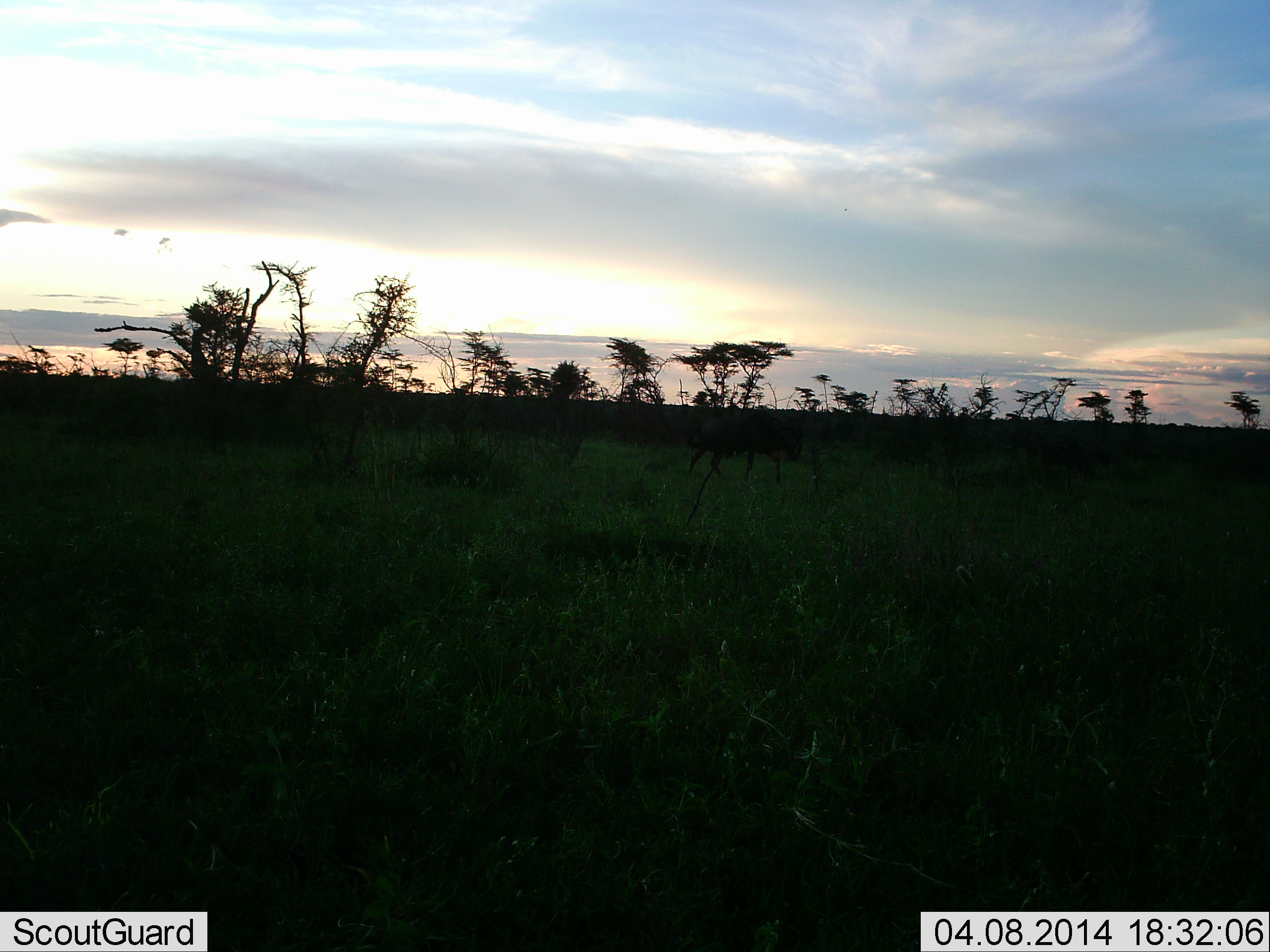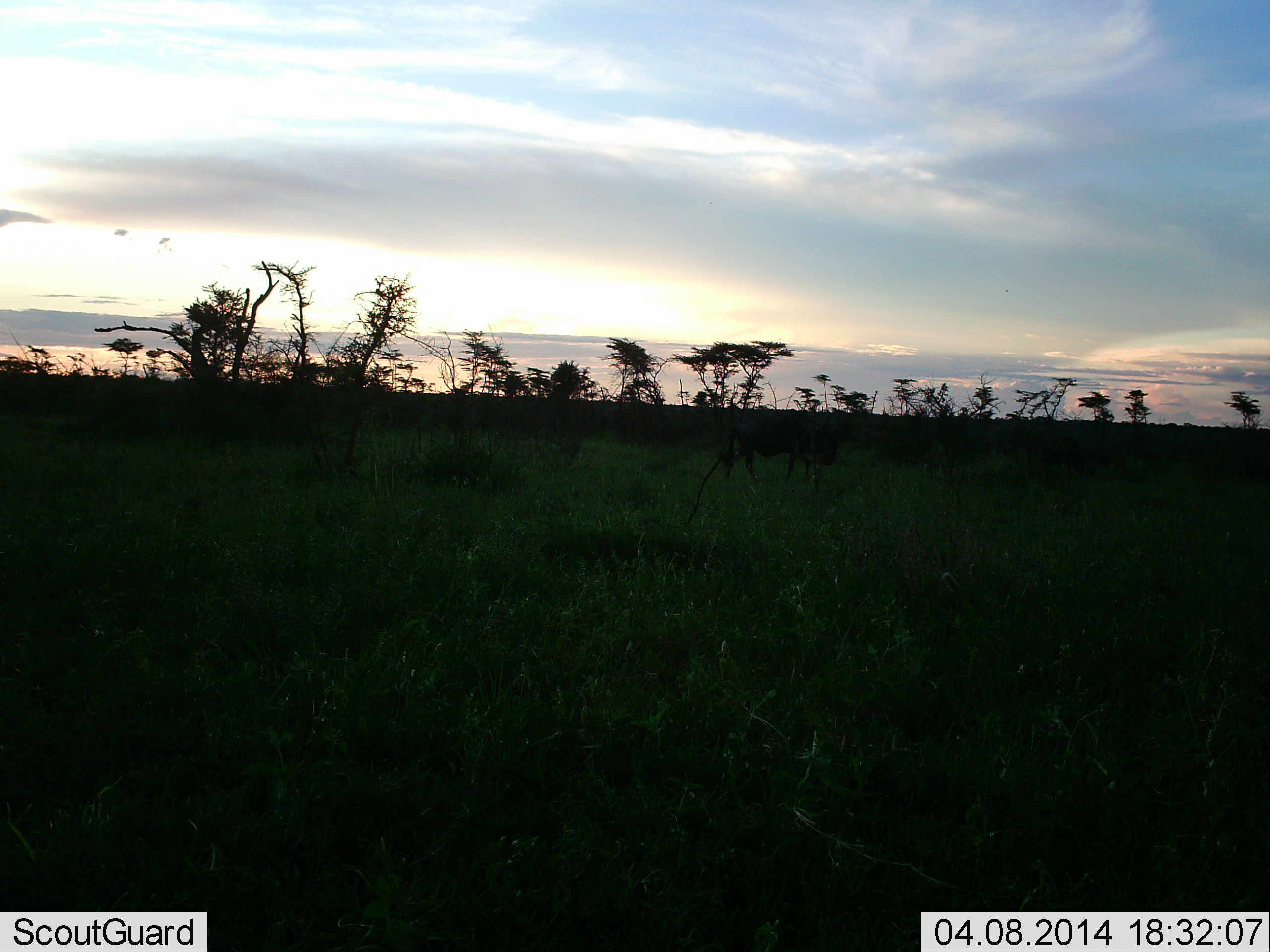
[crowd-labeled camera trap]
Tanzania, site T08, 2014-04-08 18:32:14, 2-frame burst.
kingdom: Animalia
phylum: Chordata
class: Mammalia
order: Artiodactyla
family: Bovidae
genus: Connochaetes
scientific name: Connochaetes taurinus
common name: blue wildebeest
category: wildebeest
Wildebeest (blue wildebeest) (Connochaetes taurinus), count 1. Behavior (volunteer vote fractions): standing 0%, resting 0%, moving 80%, interacting 0%. Young present (vote fraction): 0%. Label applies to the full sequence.